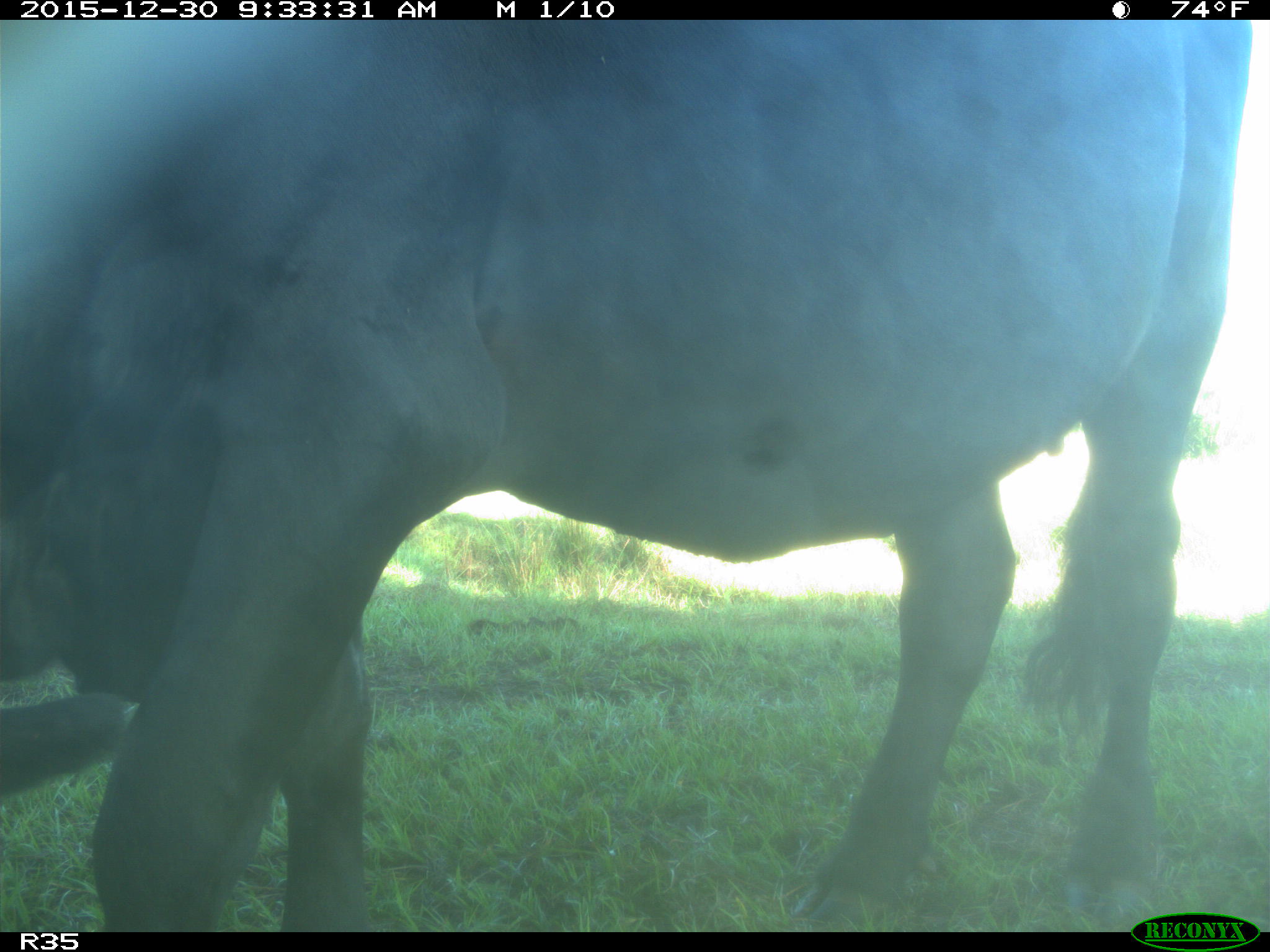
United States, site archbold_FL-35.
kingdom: Animalia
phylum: Chordata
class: Mammalia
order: Artiodactyla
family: Bovidae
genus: Bos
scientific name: Bos taurus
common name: domestic cow